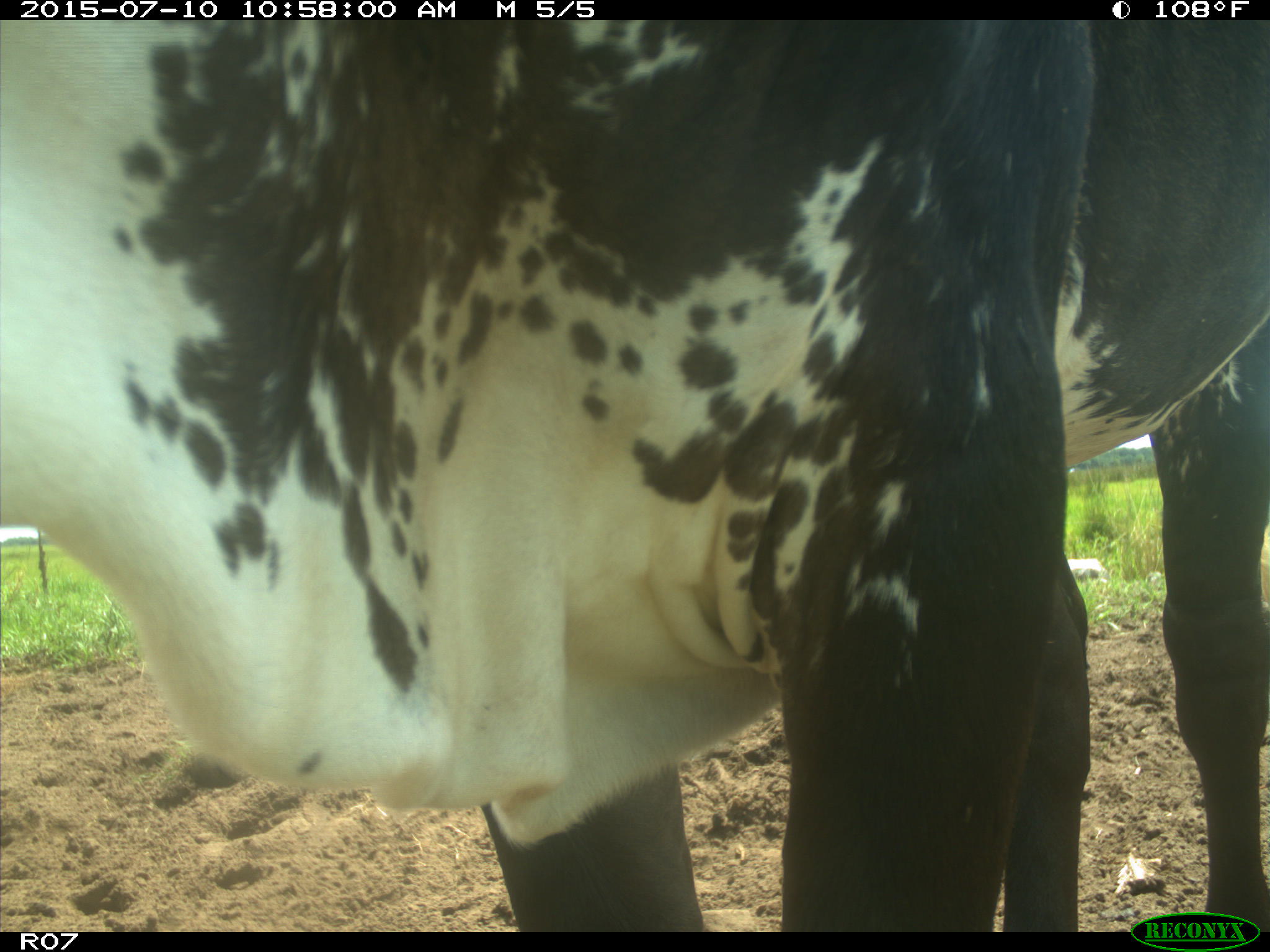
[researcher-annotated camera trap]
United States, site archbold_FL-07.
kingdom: Animalia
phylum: Chordata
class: Mammalia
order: Artiodactyla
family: Bovidae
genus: Bos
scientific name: Bos taurus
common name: domestic cow